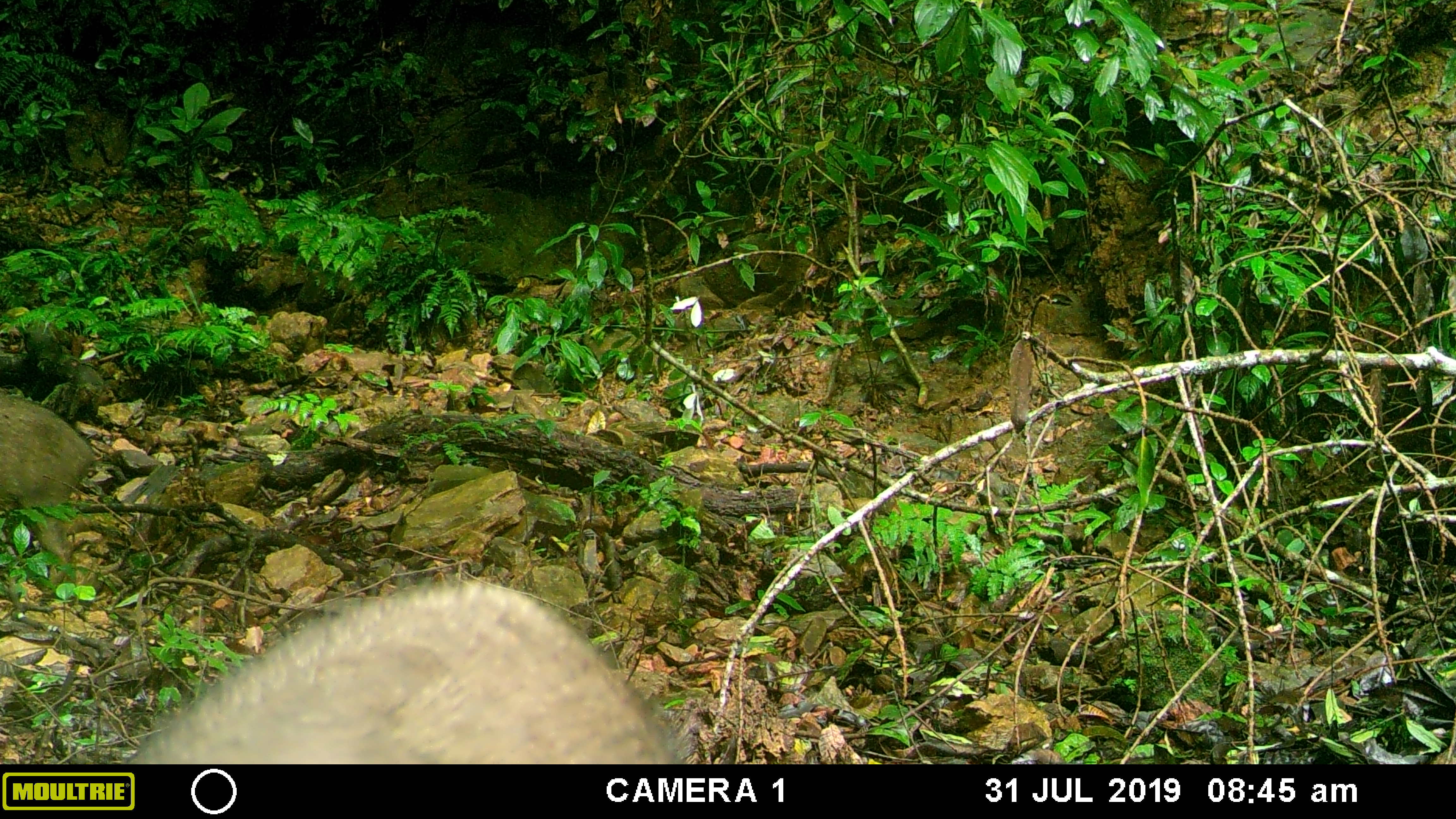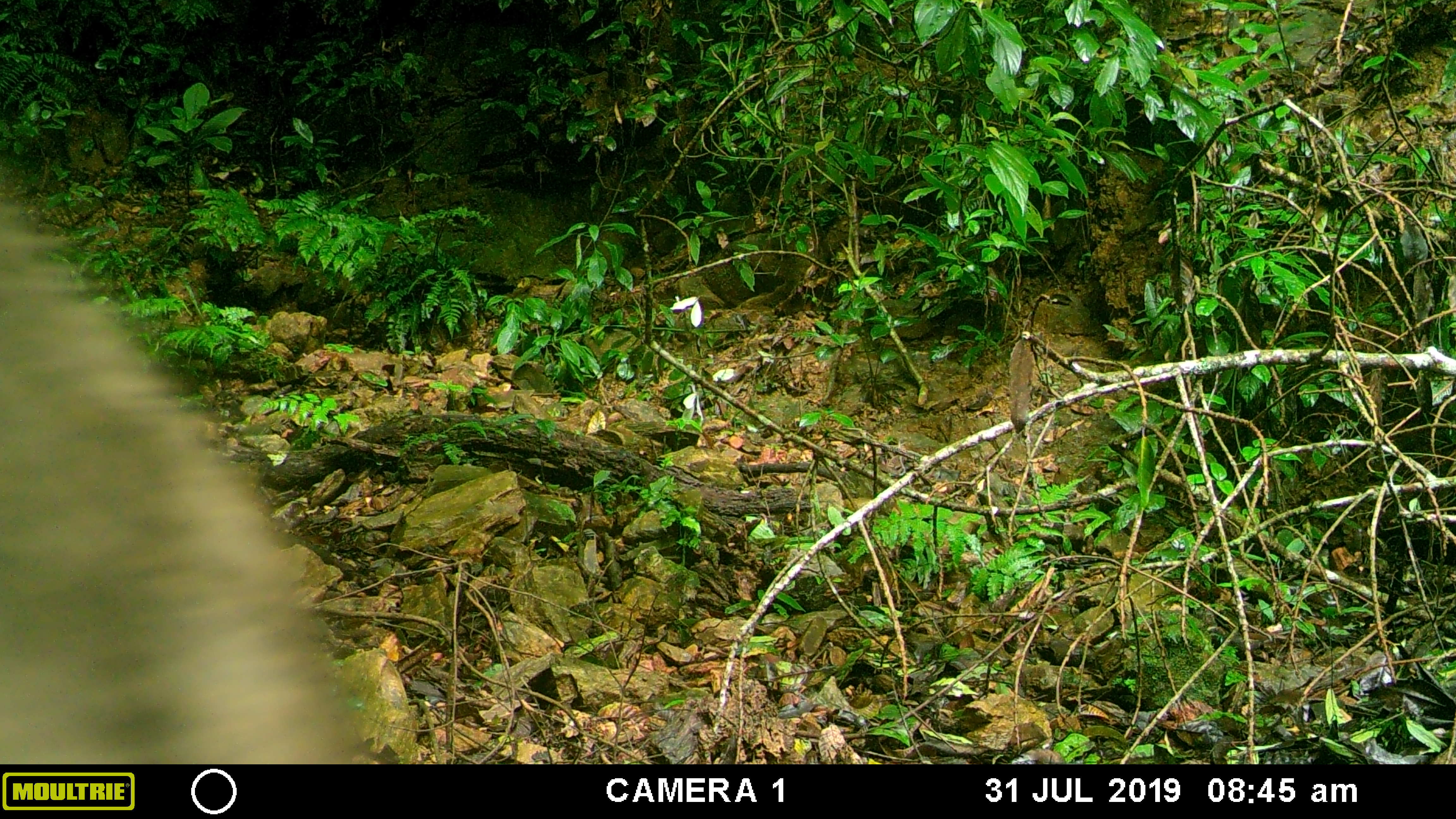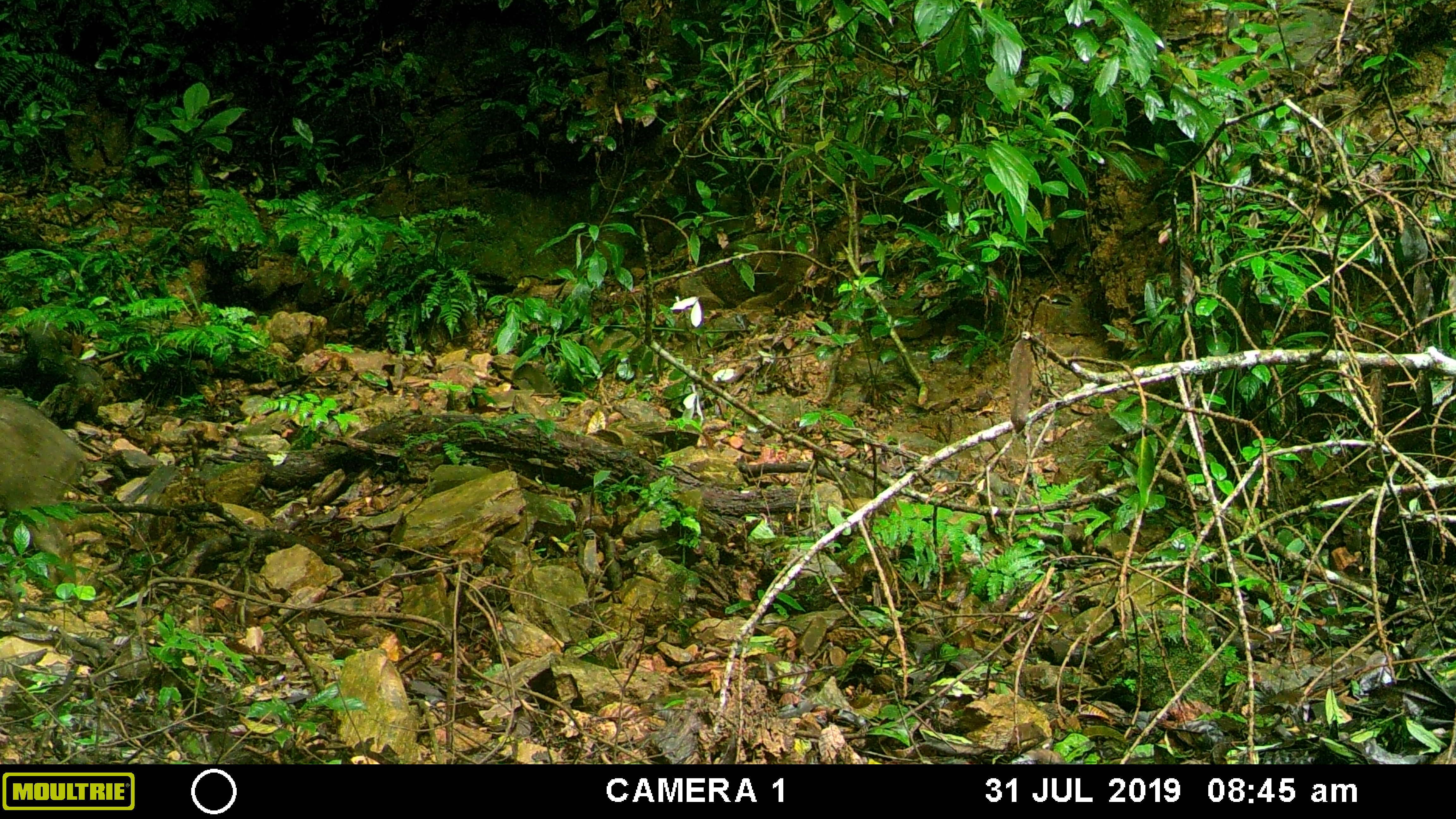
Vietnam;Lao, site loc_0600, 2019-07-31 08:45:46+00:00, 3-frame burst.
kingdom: Animalia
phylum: Chordata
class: Mammalia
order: Artiodactyla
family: Suidae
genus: Sus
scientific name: Sus scrofa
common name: eurasian wild pig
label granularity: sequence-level